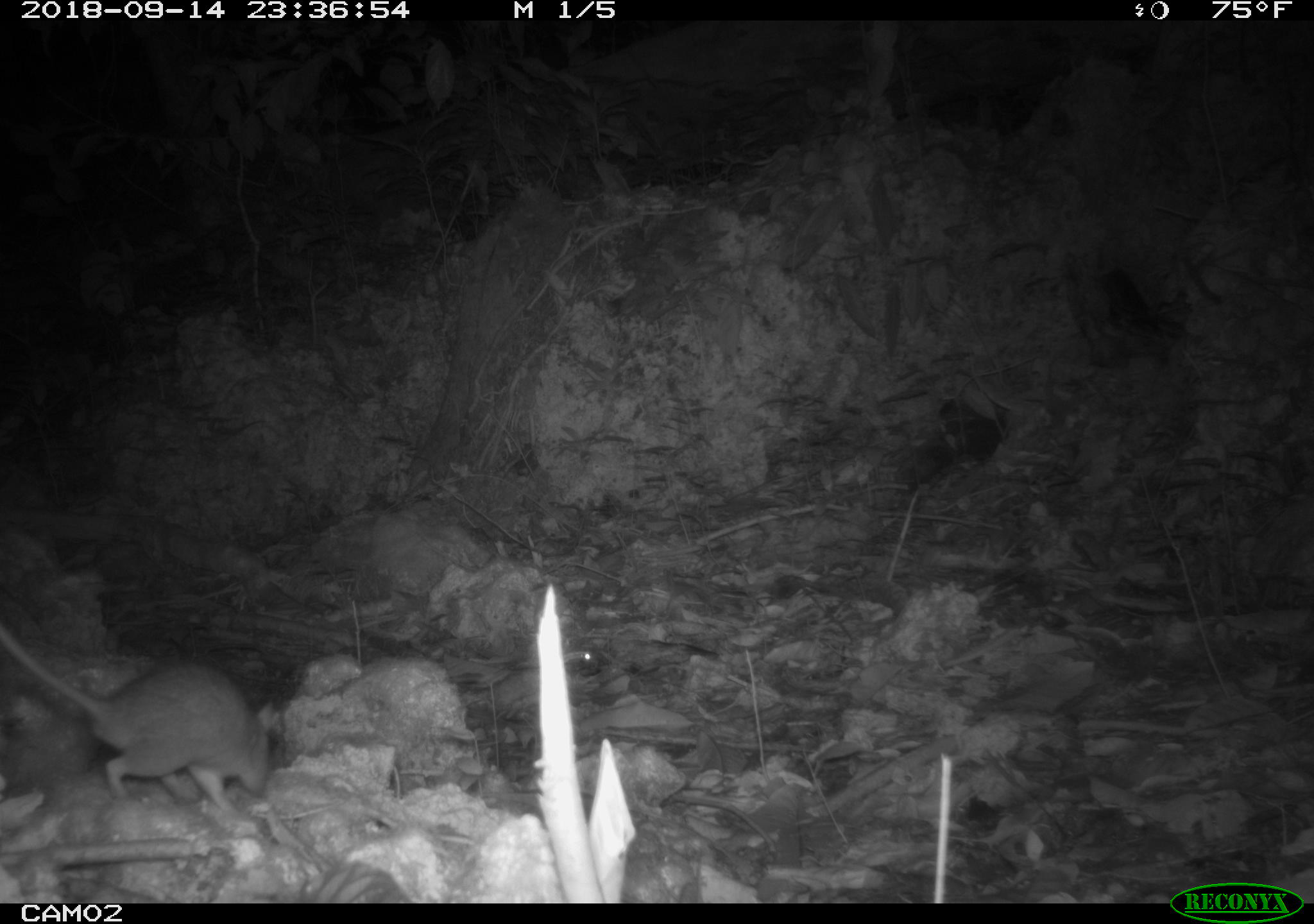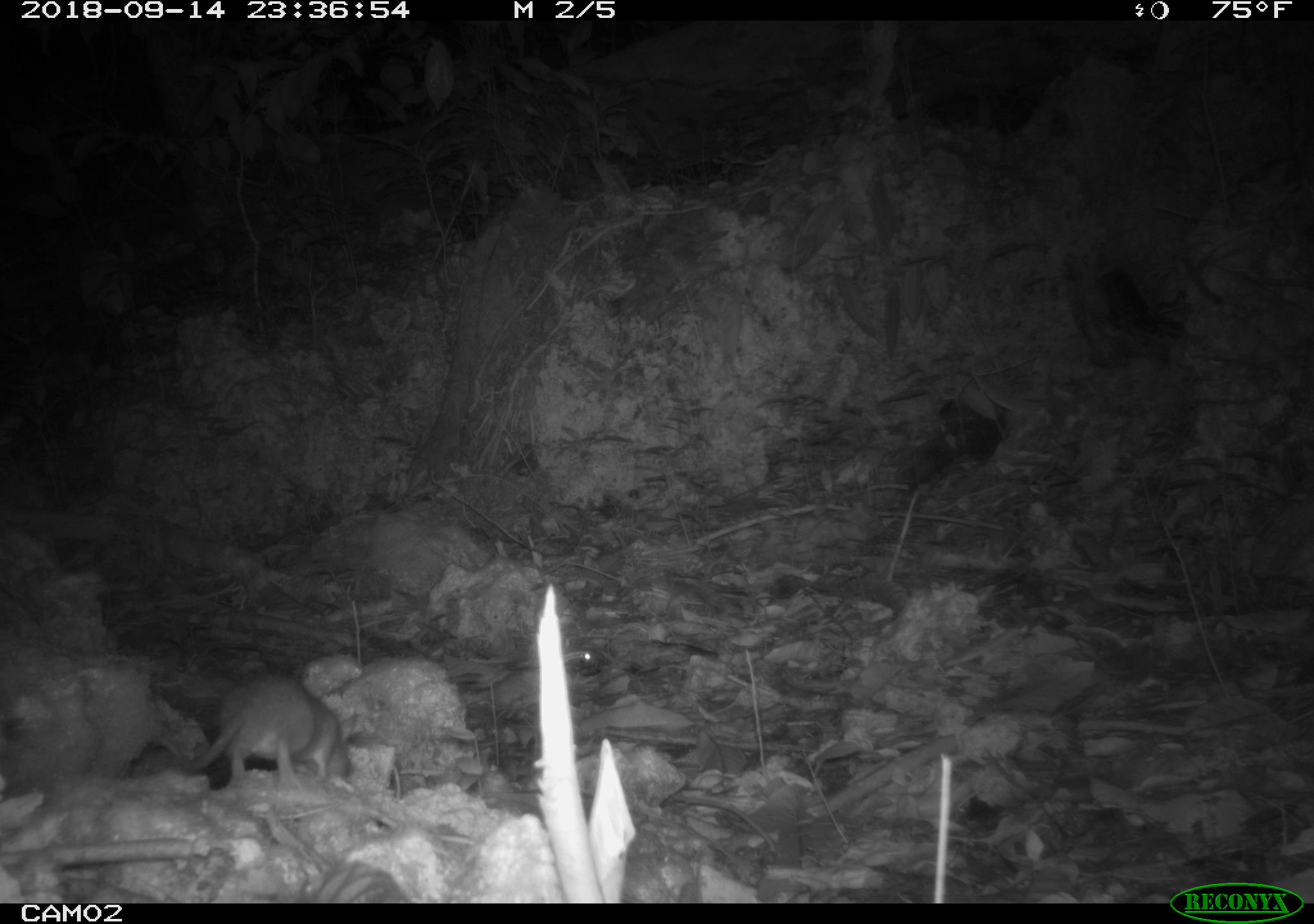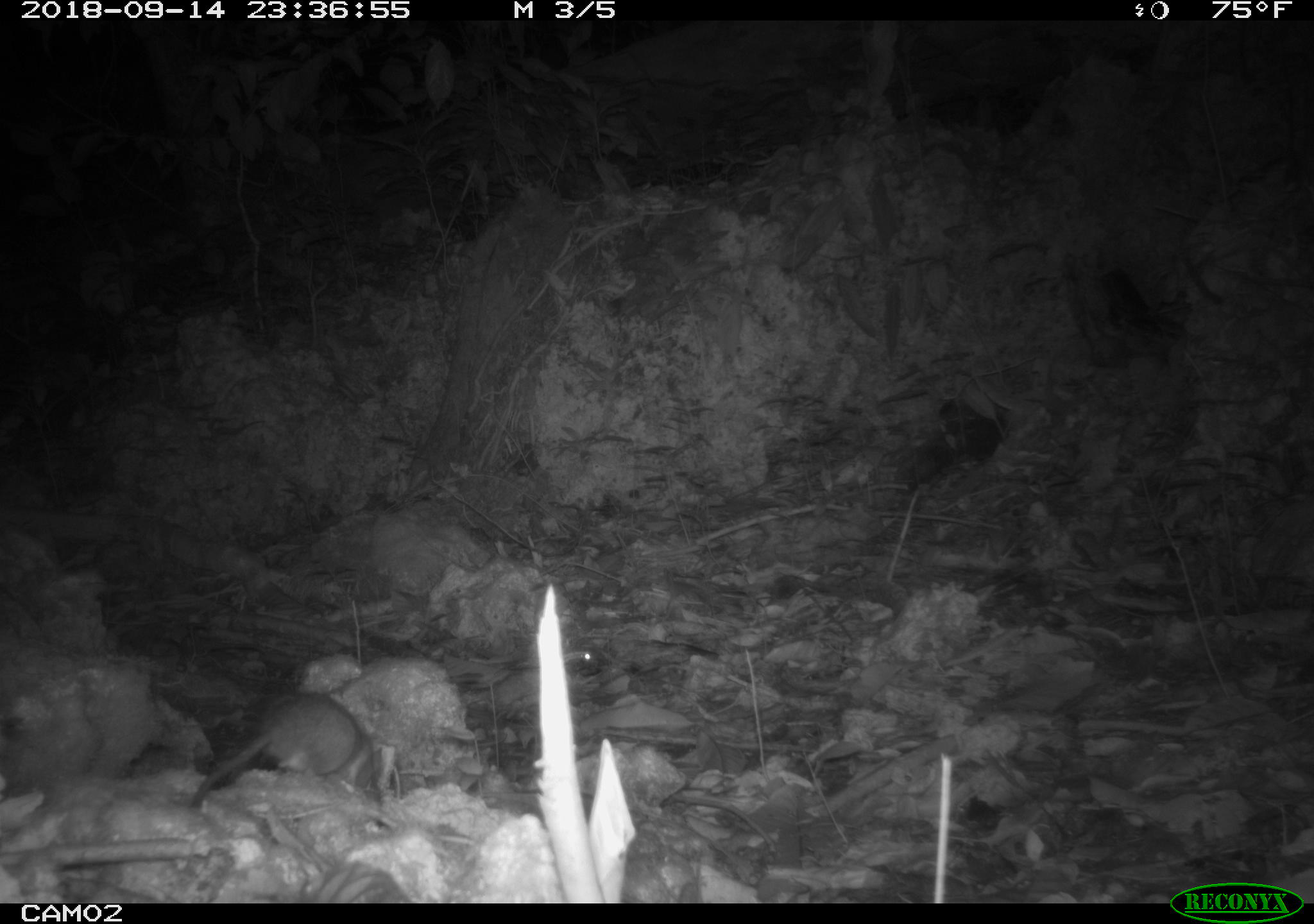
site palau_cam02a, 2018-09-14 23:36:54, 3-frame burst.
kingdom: Animalia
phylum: Chordata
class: Mammalia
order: Rodentia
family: Muridae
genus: Rattus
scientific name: Rattus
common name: rat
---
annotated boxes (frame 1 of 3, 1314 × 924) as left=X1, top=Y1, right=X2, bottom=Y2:
rat: left=0, top=607, right=291, bottom=817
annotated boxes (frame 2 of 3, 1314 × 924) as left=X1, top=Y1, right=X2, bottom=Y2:
rat: left=174, top=648, right=362, bottom=784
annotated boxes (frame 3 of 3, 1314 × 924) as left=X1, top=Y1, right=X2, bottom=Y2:
rat: left=185, top=689, right=386, bottom=816